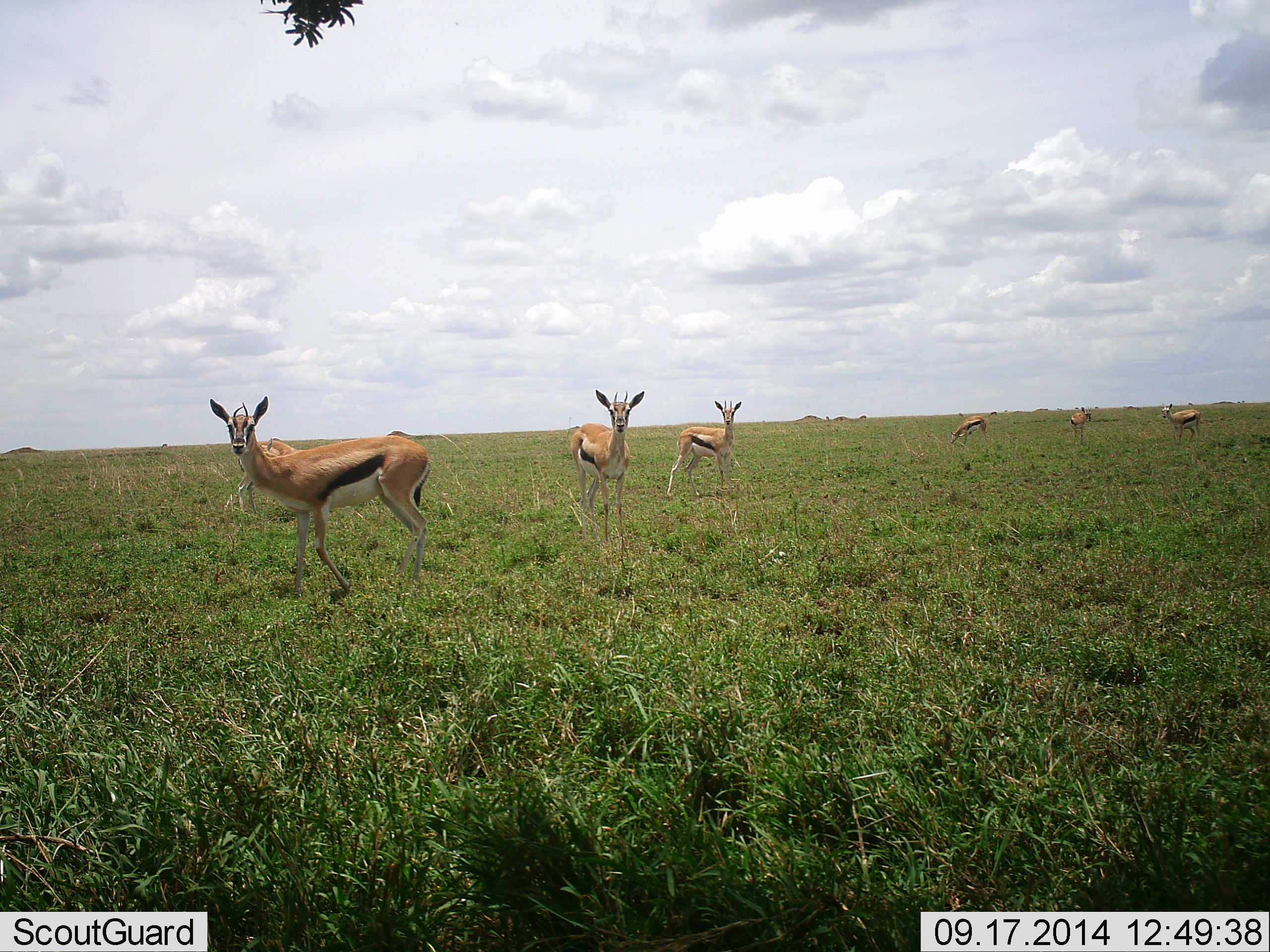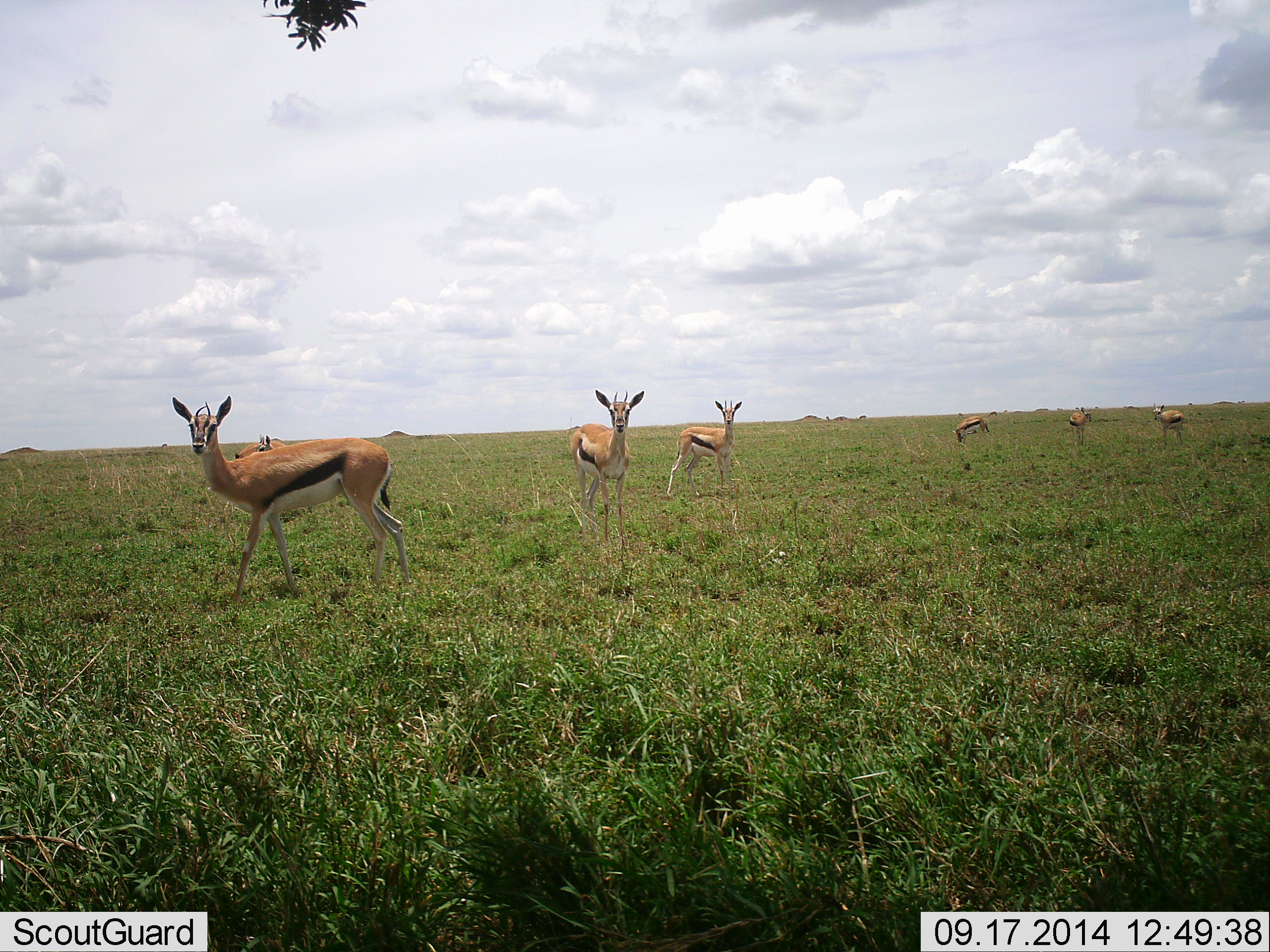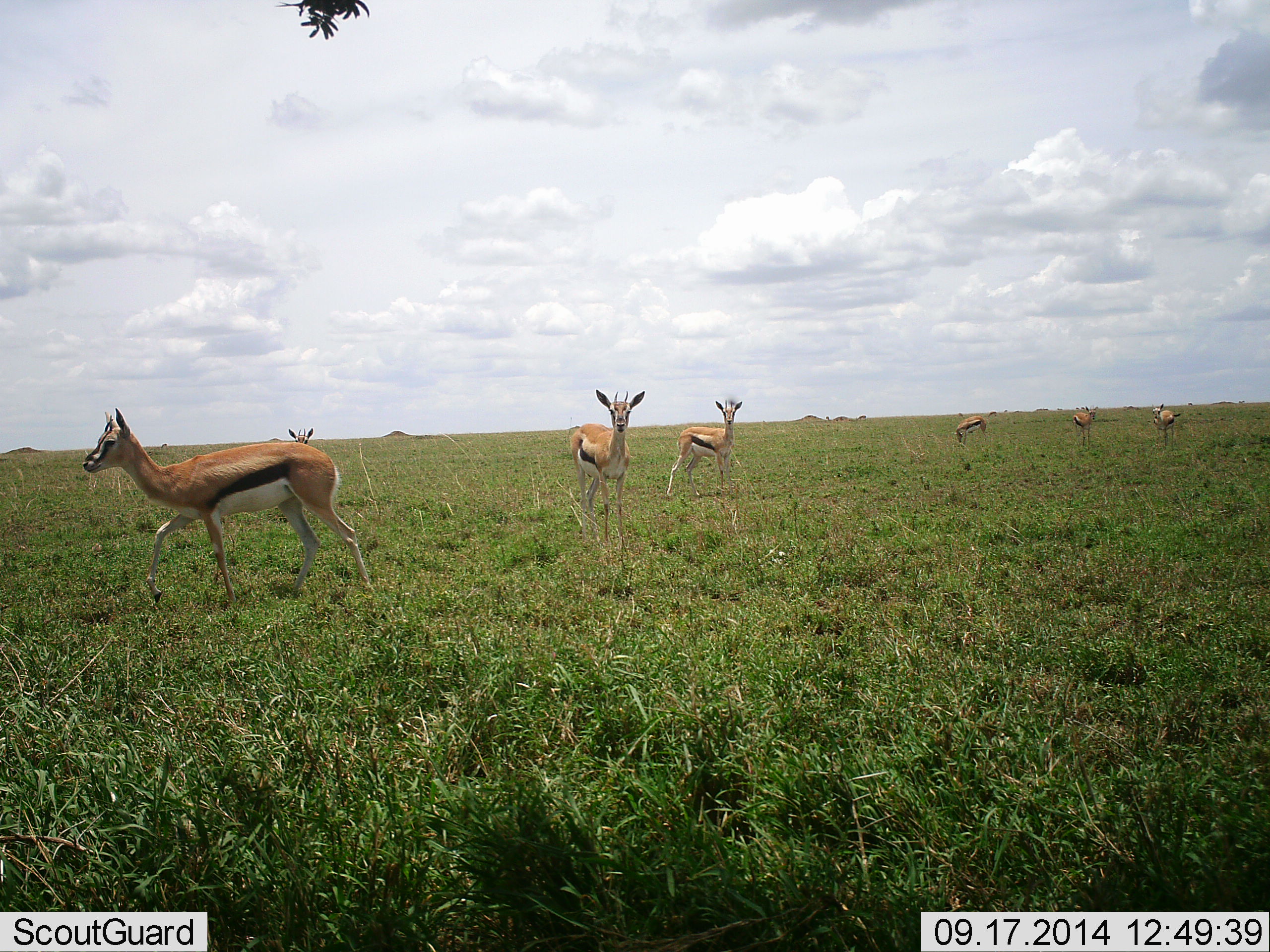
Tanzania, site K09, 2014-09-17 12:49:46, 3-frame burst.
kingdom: Animalia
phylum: Chordata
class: Mammalia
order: Artiodactyla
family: Bovidae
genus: Eudorcas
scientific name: Eudorcas thomsonii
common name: thomson's gazelle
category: gazellethomsons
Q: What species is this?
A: Gazellethomsons (thomson's gazelle) (Eudorcas thomsonii).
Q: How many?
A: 7.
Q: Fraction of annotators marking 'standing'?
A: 100%.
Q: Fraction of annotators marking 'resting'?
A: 0%.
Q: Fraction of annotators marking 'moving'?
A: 70%.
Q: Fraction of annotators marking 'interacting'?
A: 0%.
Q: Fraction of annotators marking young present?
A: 0%.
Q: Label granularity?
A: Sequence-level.